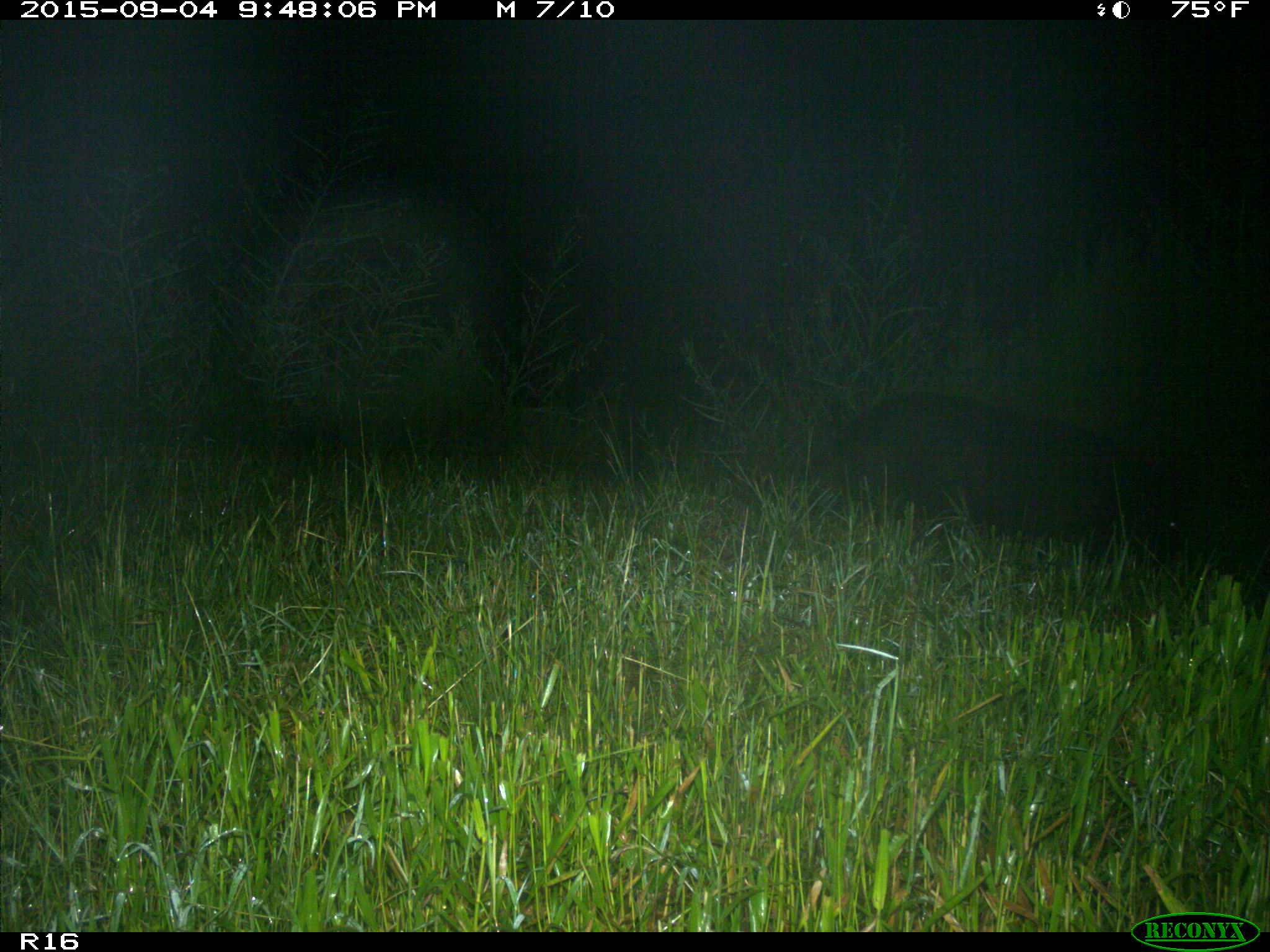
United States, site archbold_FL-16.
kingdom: Animalia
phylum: Chordata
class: Mammalia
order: Artiodactyla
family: Suidae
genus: Sus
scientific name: Sus scrofa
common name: wild boar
Sus scrofa (wild boar).